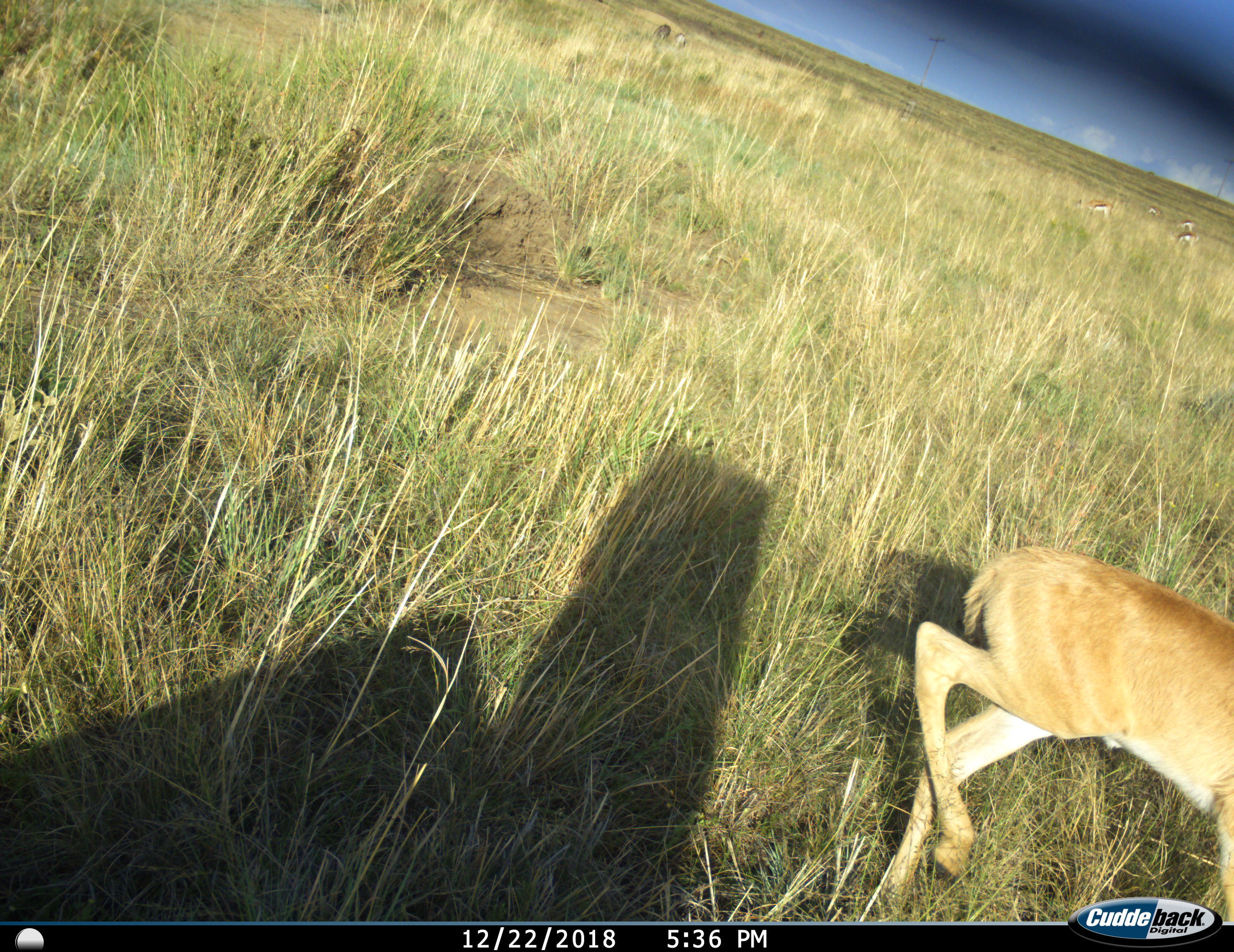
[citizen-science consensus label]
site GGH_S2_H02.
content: unidentified animal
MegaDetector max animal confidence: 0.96